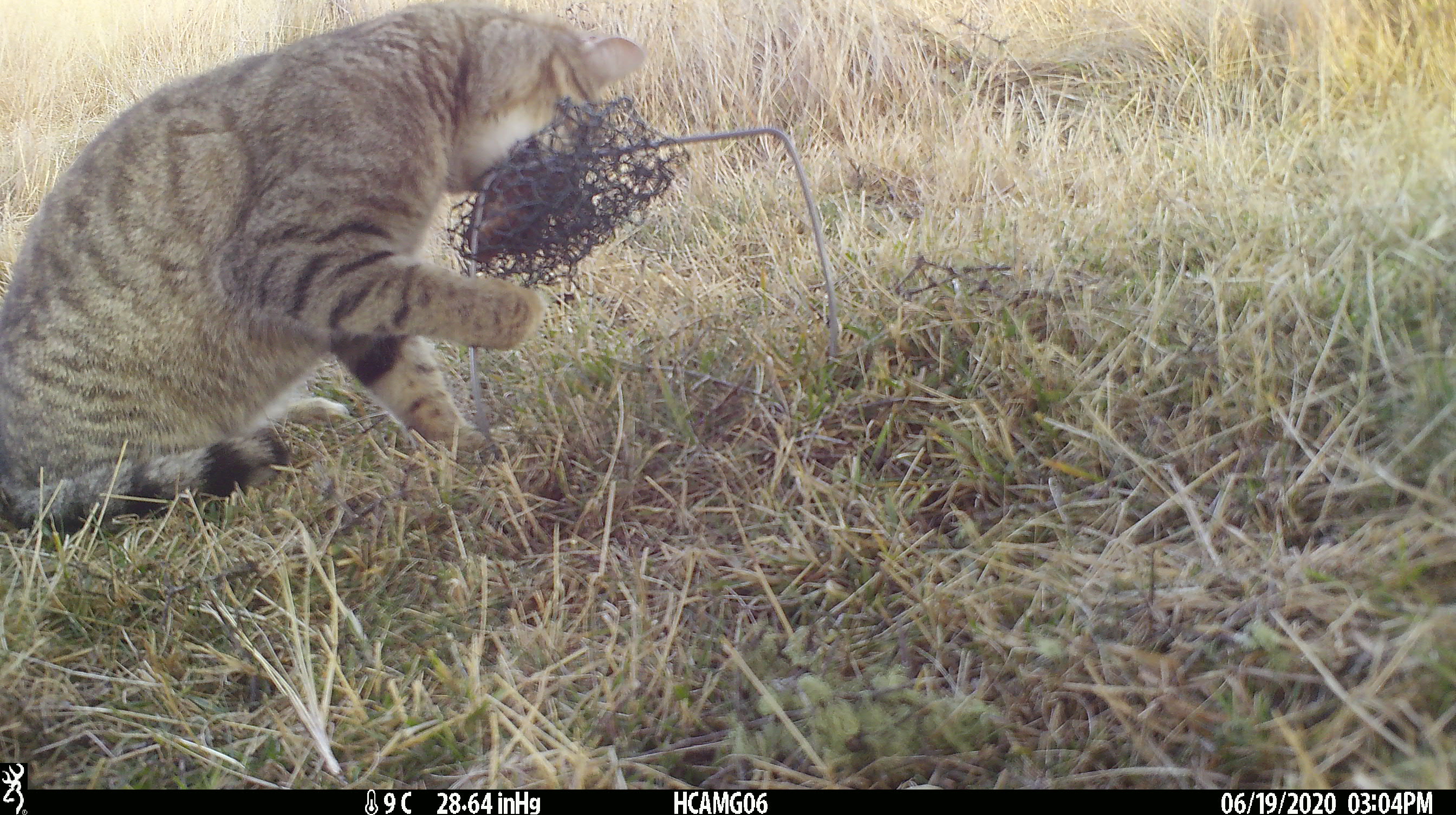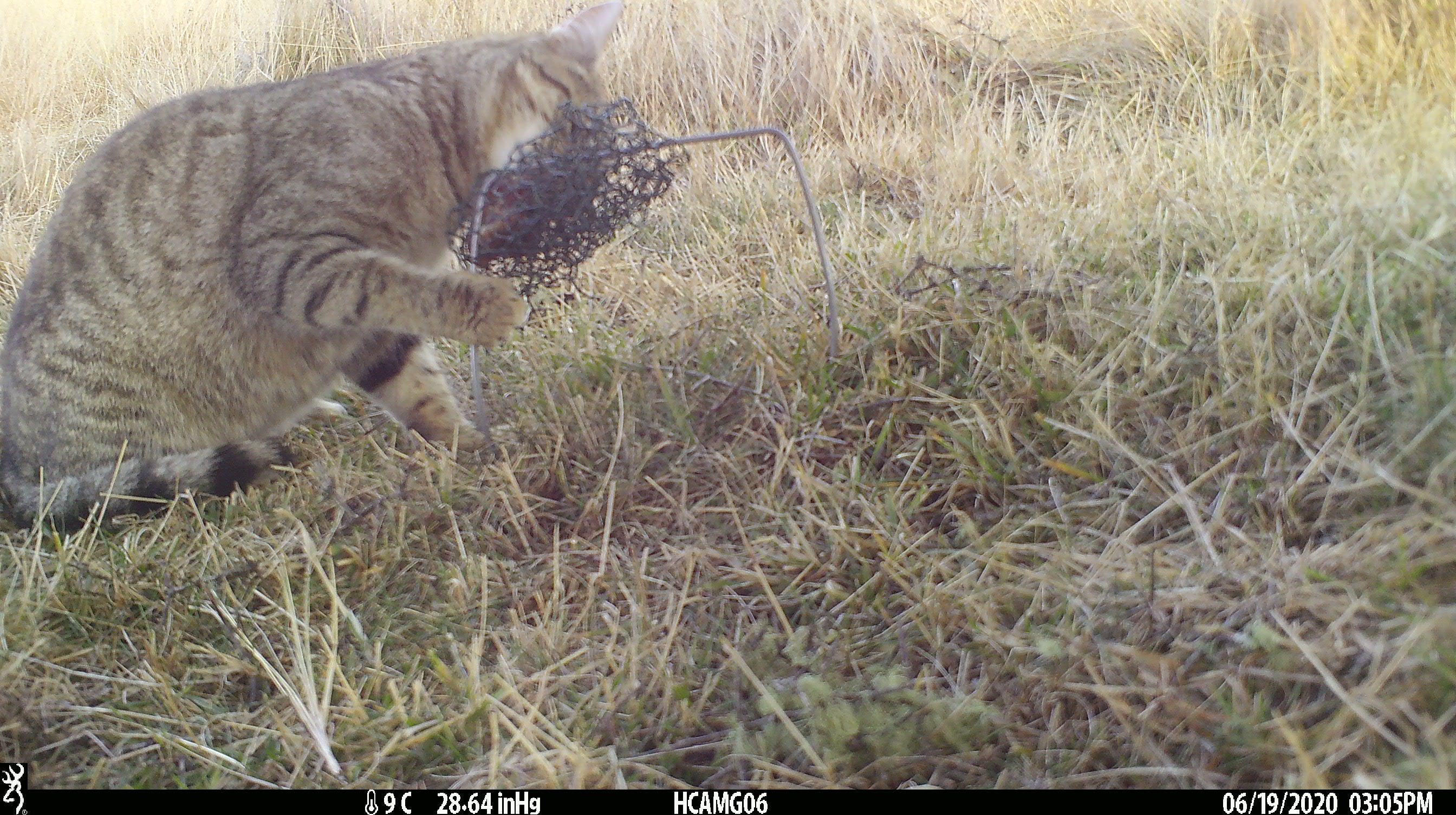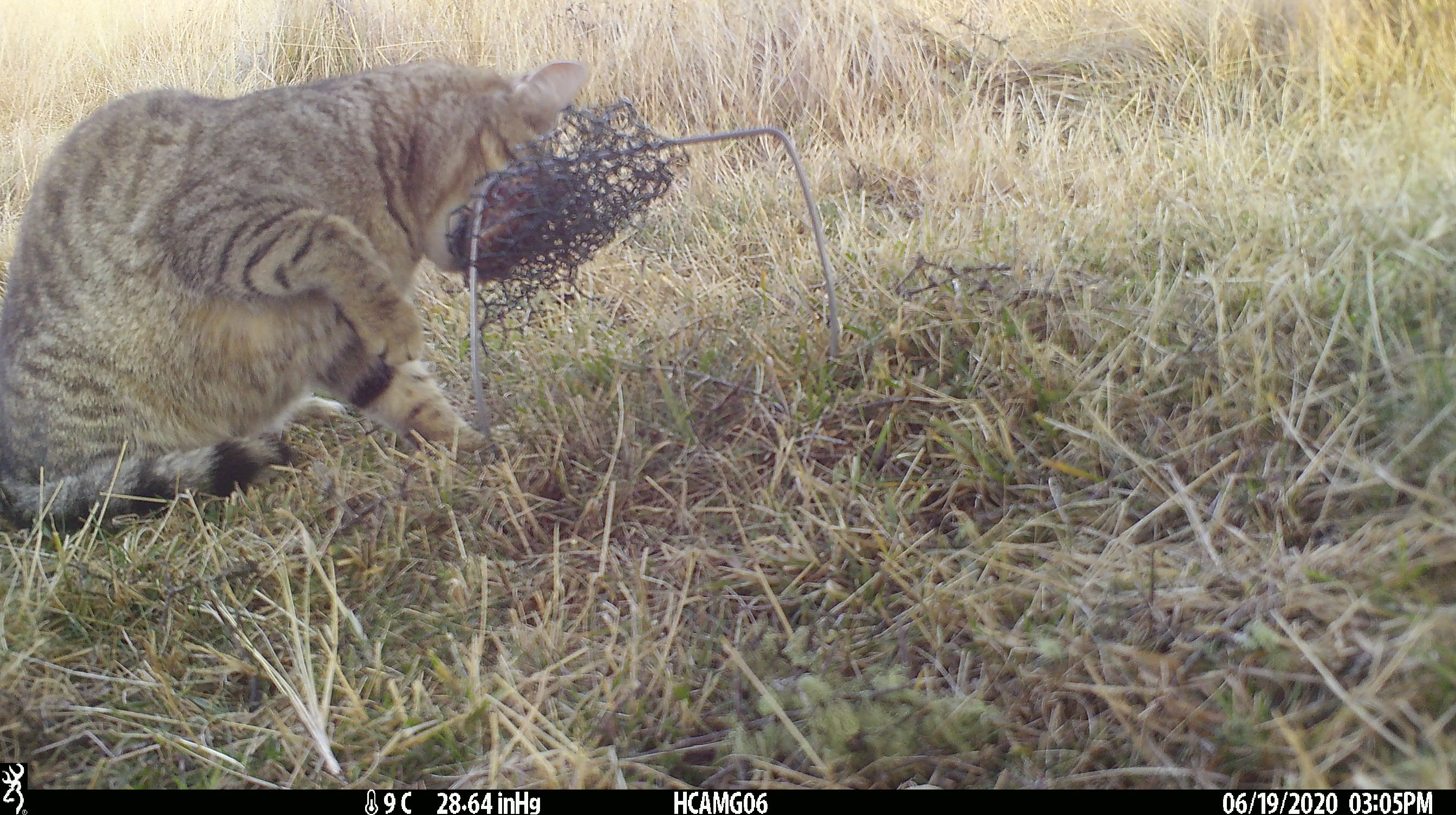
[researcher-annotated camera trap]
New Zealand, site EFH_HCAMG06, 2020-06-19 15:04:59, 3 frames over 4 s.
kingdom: Animalia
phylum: Chordata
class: Mammalia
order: Carnivora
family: Felidae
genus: Felis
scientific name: Felis catus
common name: domestic cat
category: cat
Cat (domestic cat) (Felis catus).